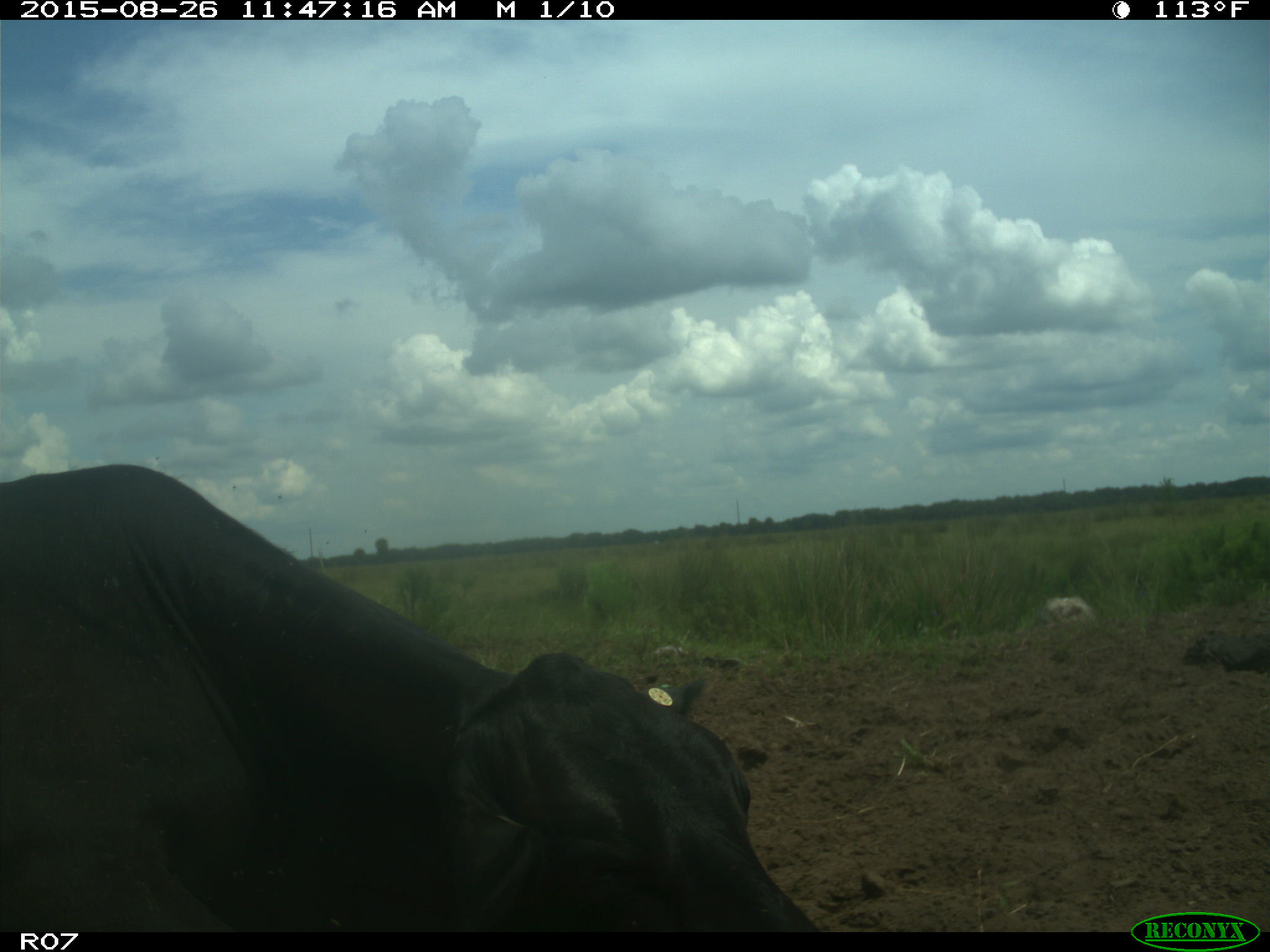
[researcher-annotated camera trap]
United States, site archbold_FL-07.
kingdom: Animalia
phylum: Chordata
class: Mammalia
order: Artiodactyla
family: Bovidae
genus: Bos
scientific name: Bos taurus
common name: domestic cow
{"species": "Bos taurus (domestic cow)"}